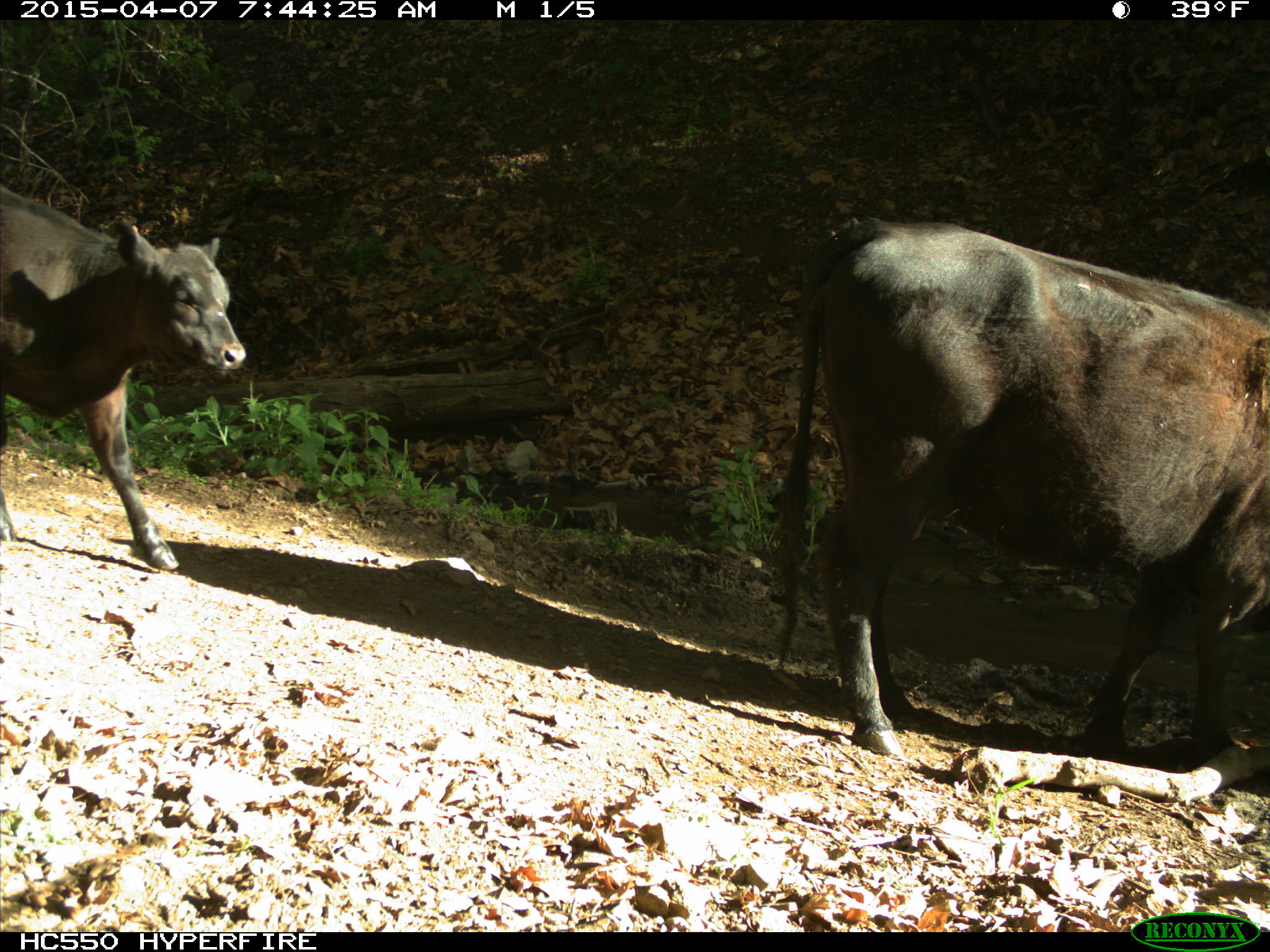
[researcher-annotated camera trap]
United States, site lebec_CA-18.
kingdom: Animalia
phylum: Chordata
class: Mammalia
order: Artiodactyla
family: Bovidae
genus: Bos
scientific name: Bos taurus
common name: domestic cow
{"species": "Bos taurus (domestic cow)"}